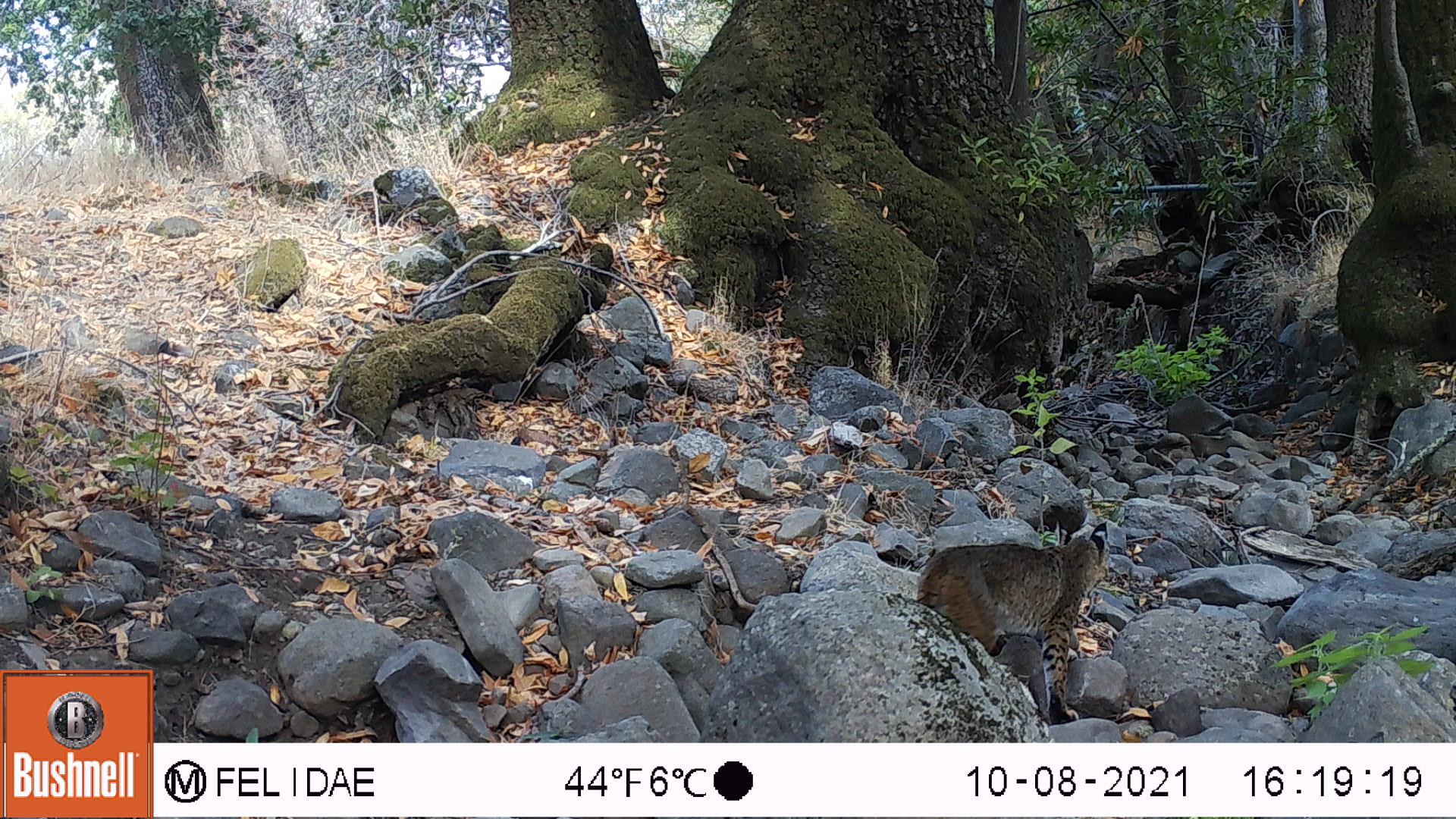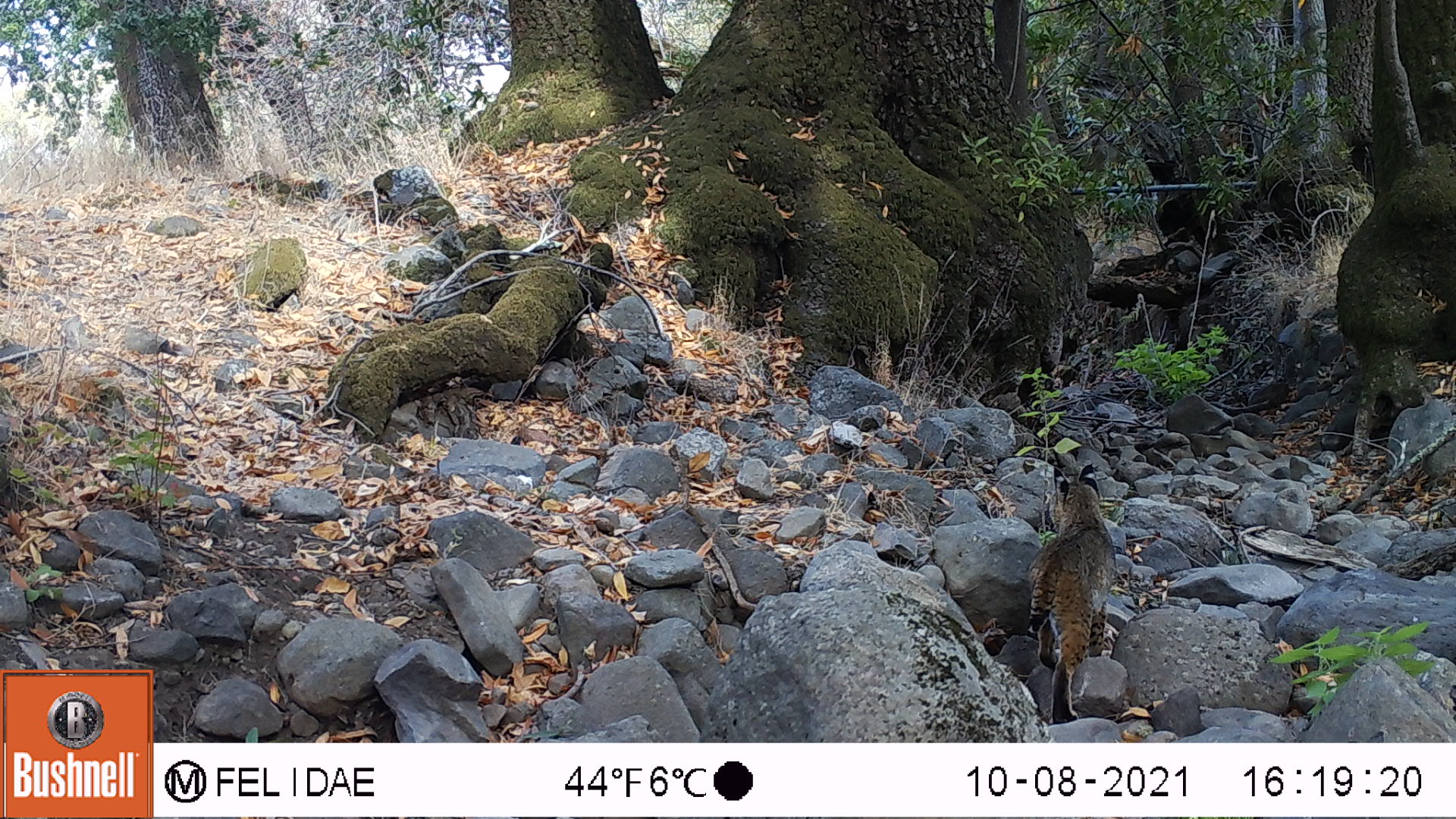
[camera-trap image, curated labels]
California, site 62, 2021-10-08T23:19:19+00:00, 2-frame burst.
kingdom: Animalia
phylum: Chordata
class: Mammalia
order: Carnivora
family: Felidae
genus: Lynx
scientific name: Lynx rufus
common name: bobcat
Bobcat (Lynx rufus).